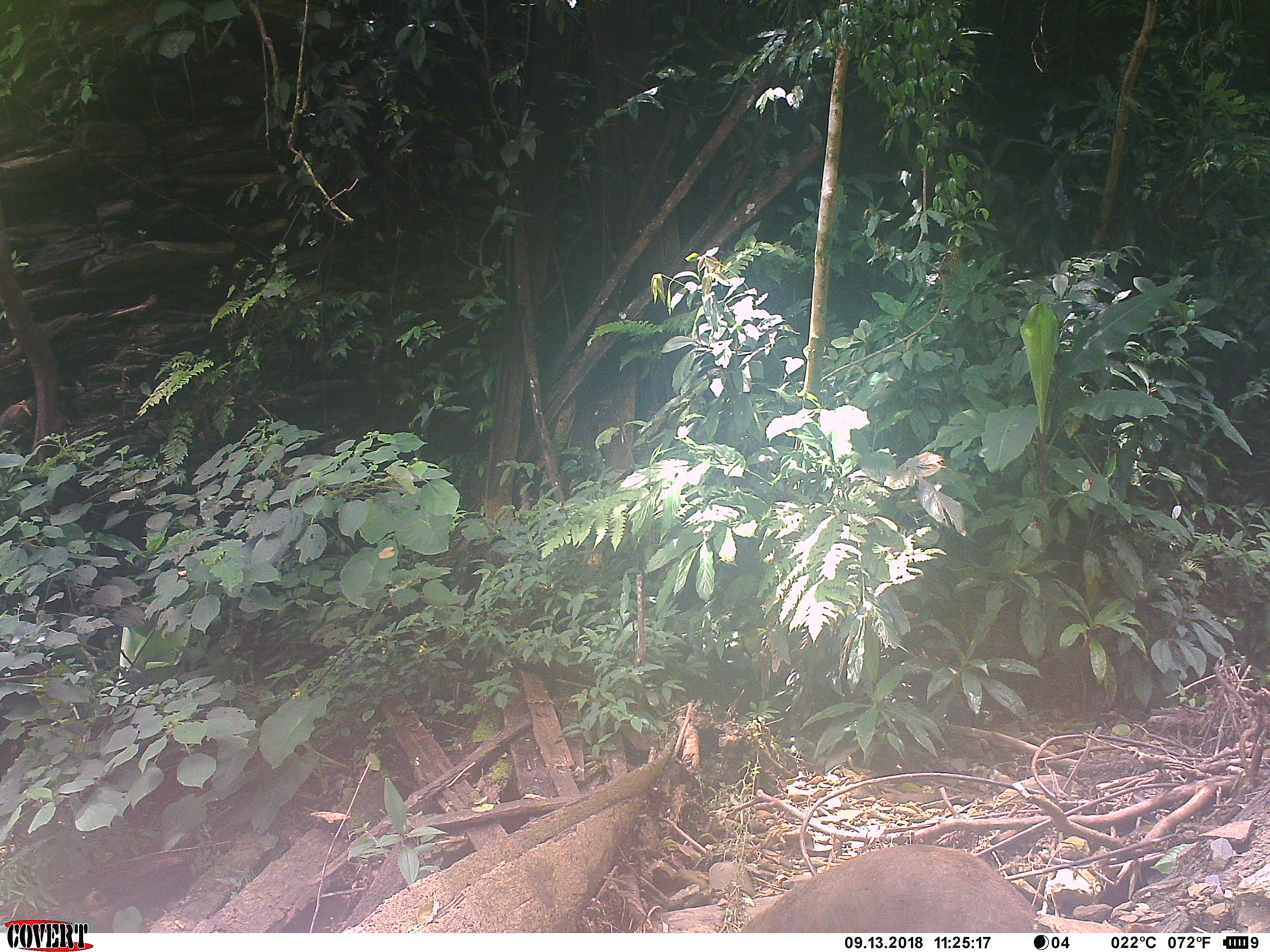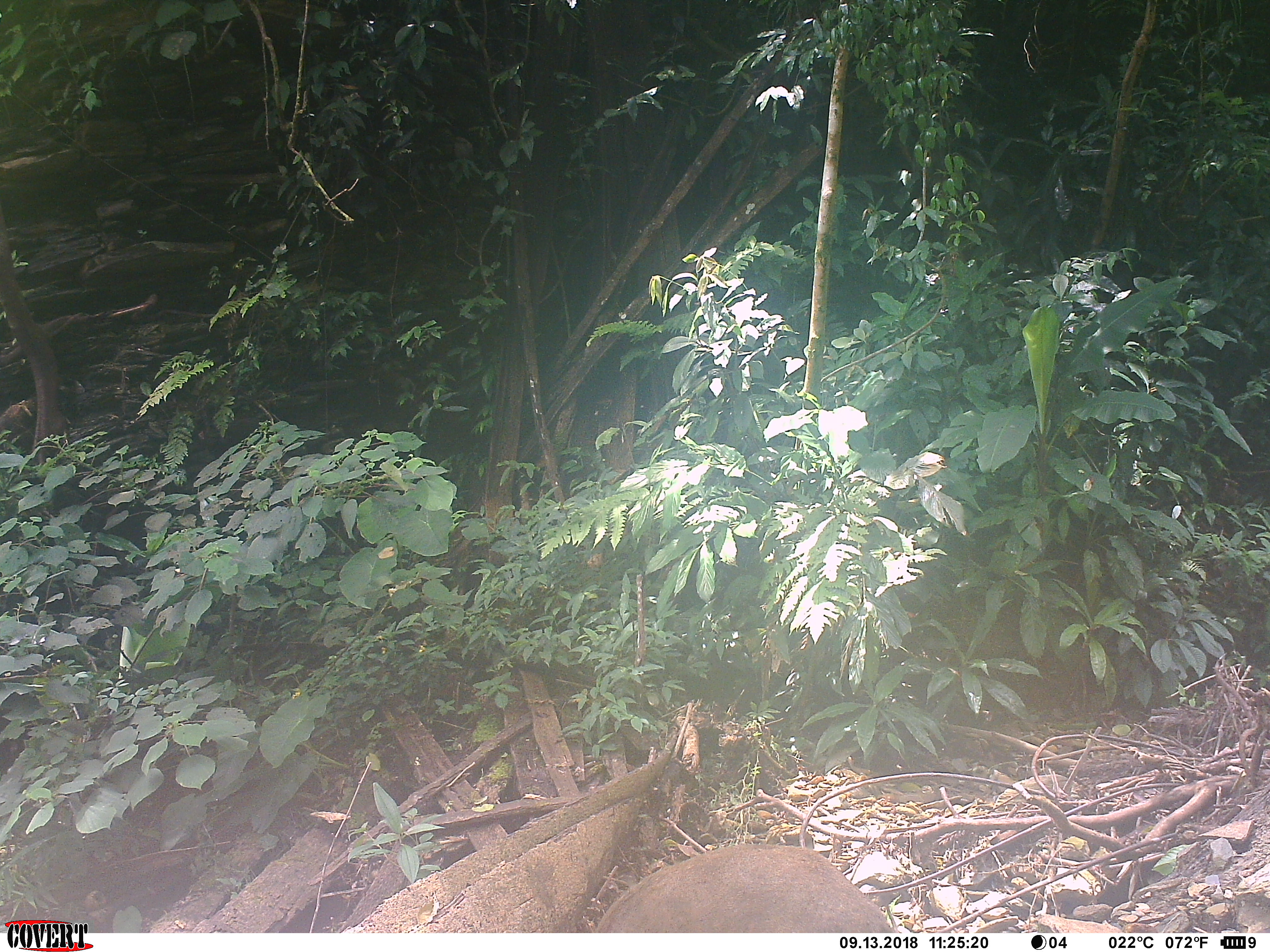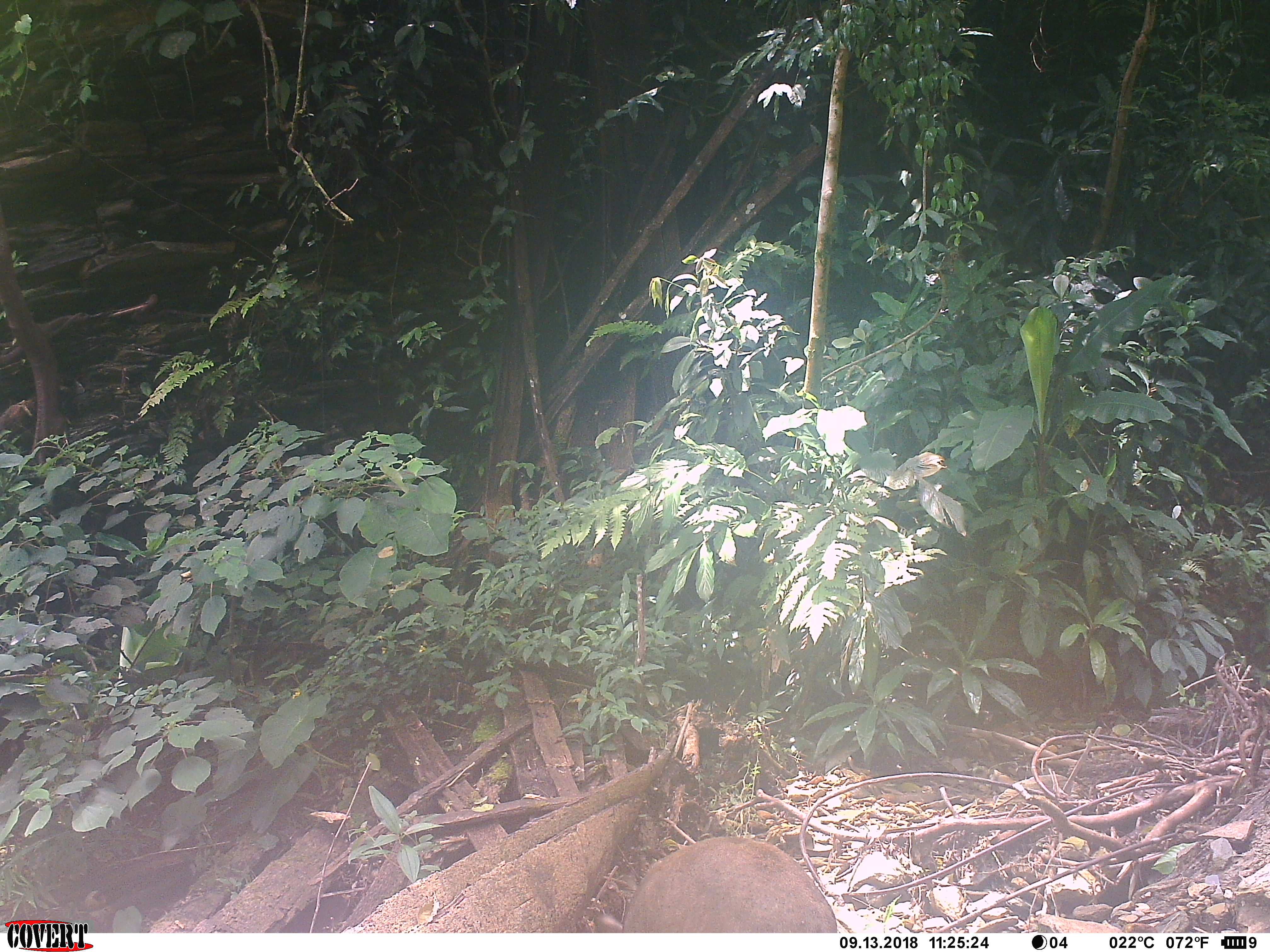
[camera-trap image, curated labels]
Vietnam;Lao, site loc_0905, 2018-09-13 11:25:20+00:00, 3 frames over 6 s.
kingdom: Animalia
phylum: Chordata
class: Mammalia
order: Artiodactyla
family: Suidae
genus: Sus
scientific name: Sus scrofa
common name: eurasian wild pig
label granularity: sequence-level